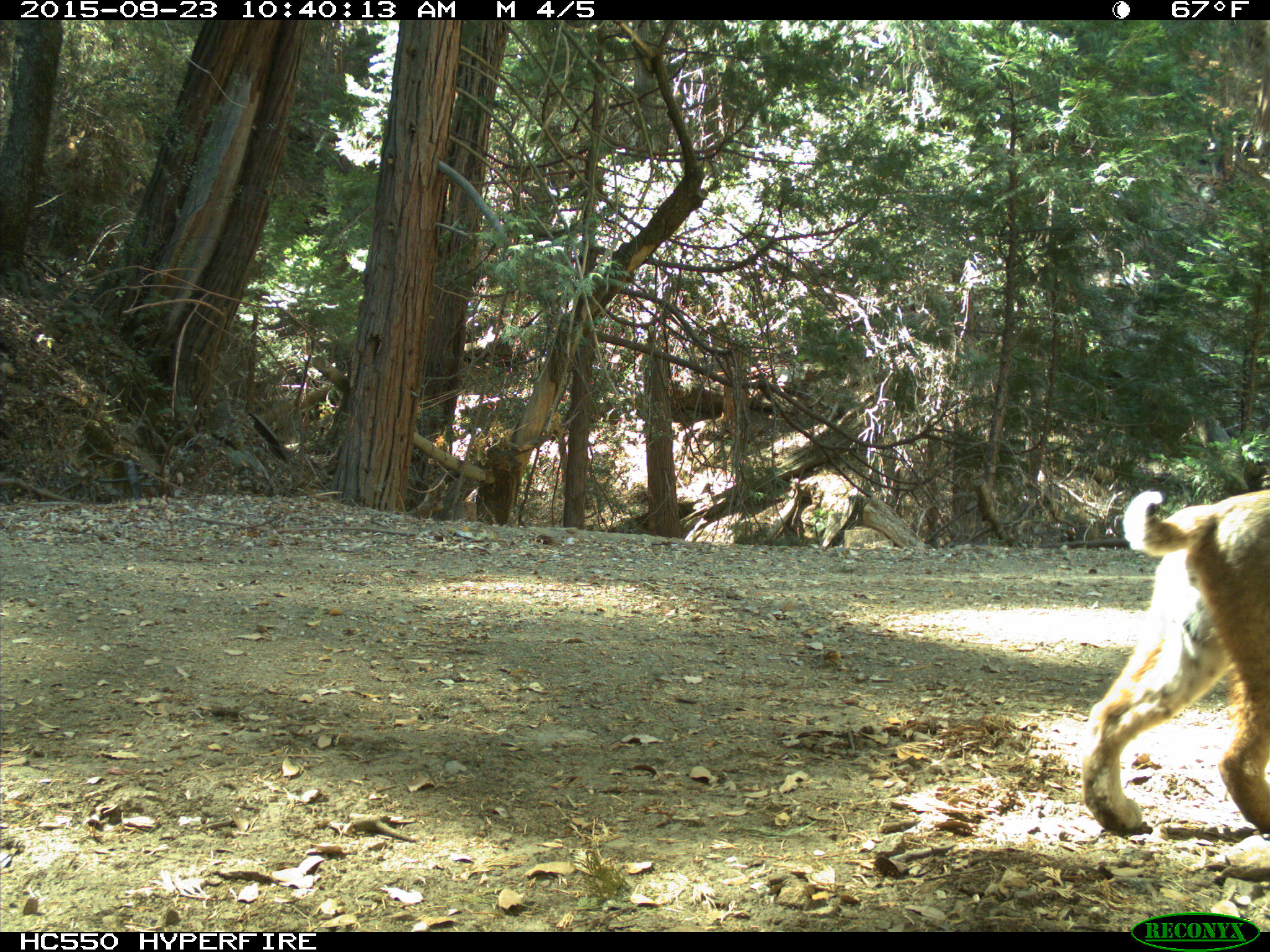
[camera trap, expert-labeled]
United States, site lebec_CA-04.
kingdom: Animalia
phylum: Chordata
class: Mammalia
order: Carnivora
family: Felidae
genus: Lynx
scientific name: Lynx rufus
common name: bobcat